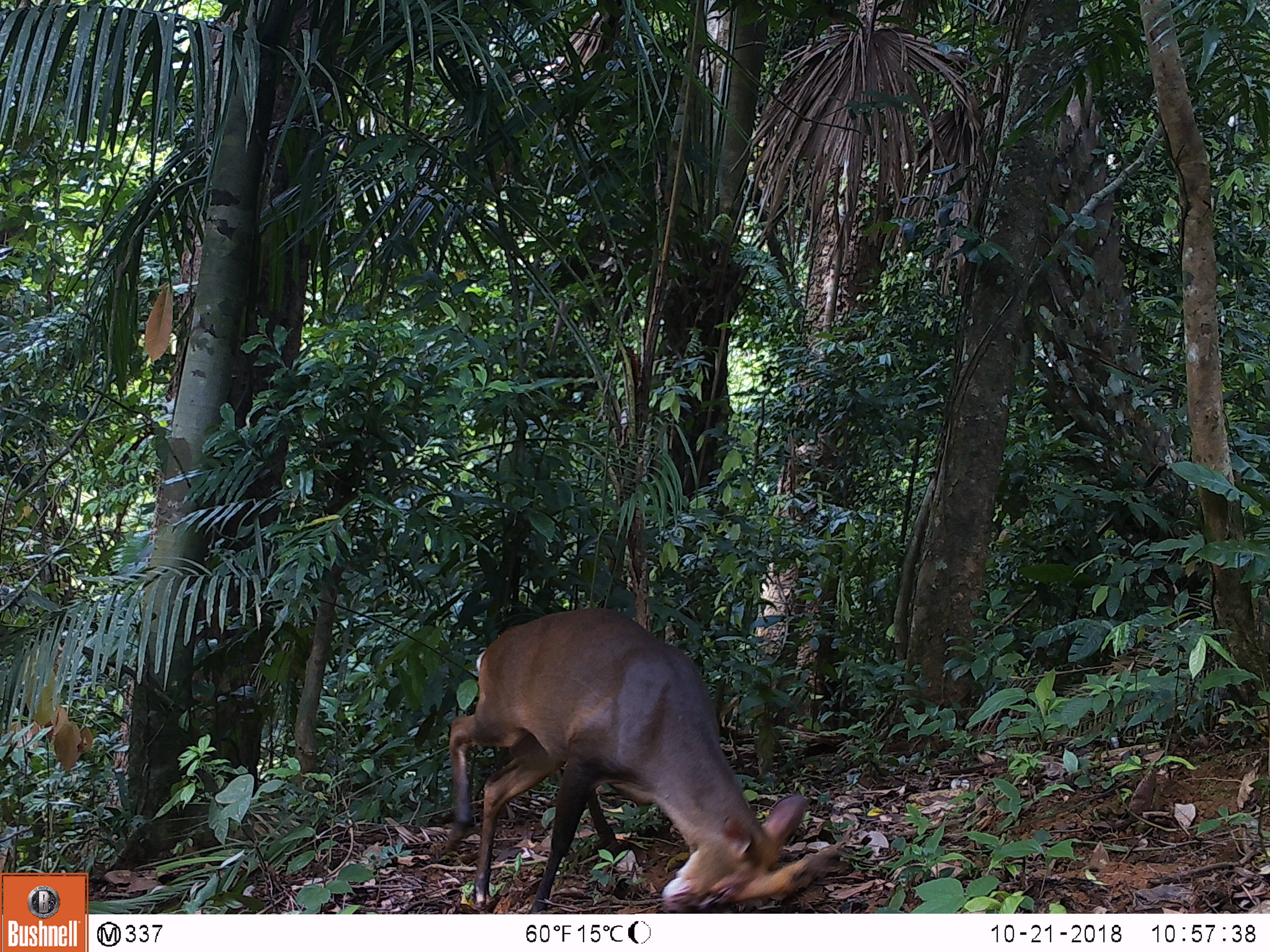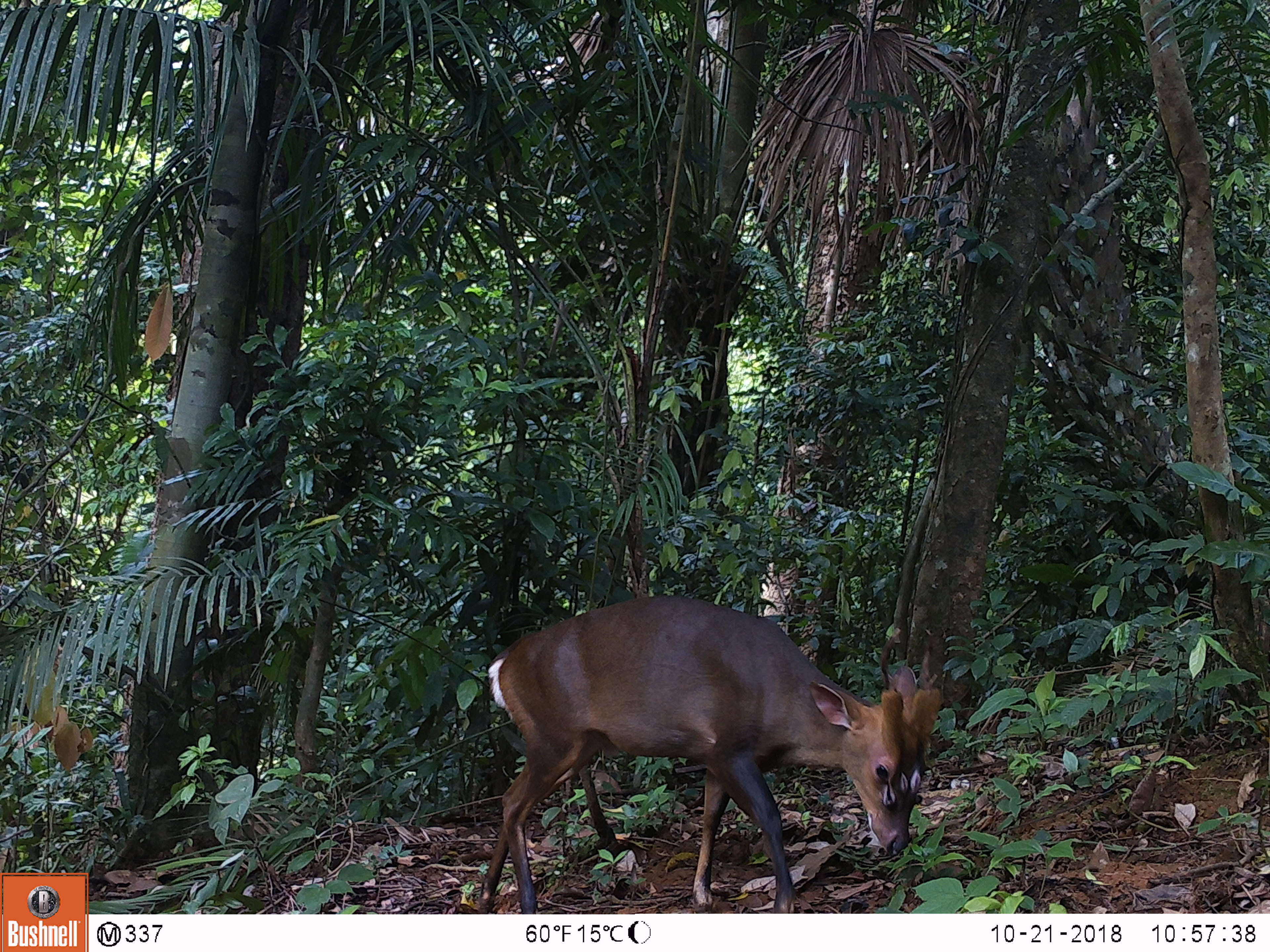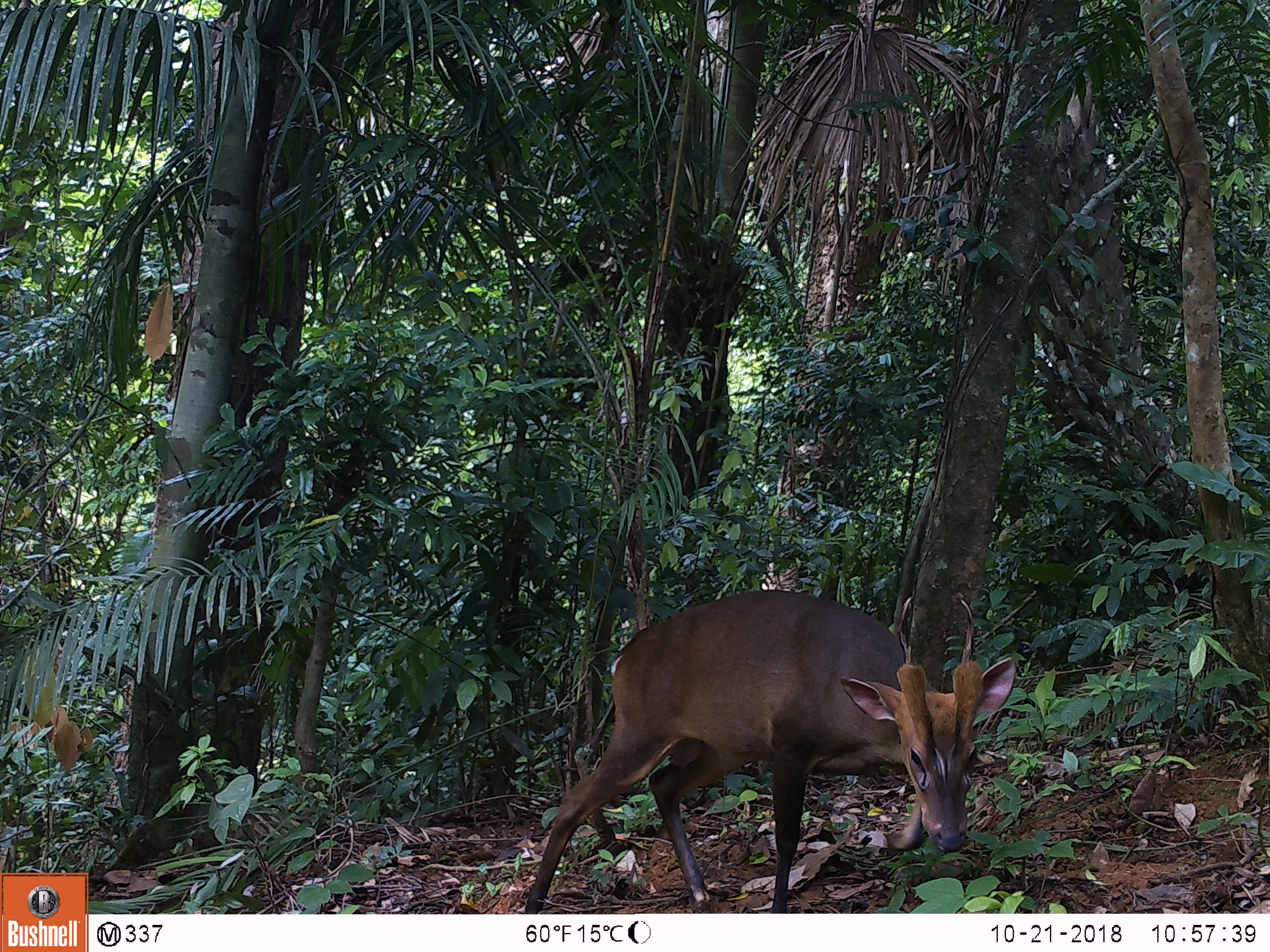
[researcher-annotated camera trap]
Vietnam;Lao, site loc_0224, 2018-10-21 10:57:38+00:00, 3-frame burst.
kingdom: Animalia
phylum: Chordata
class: Mammalia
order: Artiodactyla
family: Cervidae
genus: Muntiacus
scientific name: Muntiacus vuquangensis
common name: large-antlered muntjac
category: large antlered muntjac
Large antlered muntjac (large-antlered muntjac) (Muntiacus vuquangensis). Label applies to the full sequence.